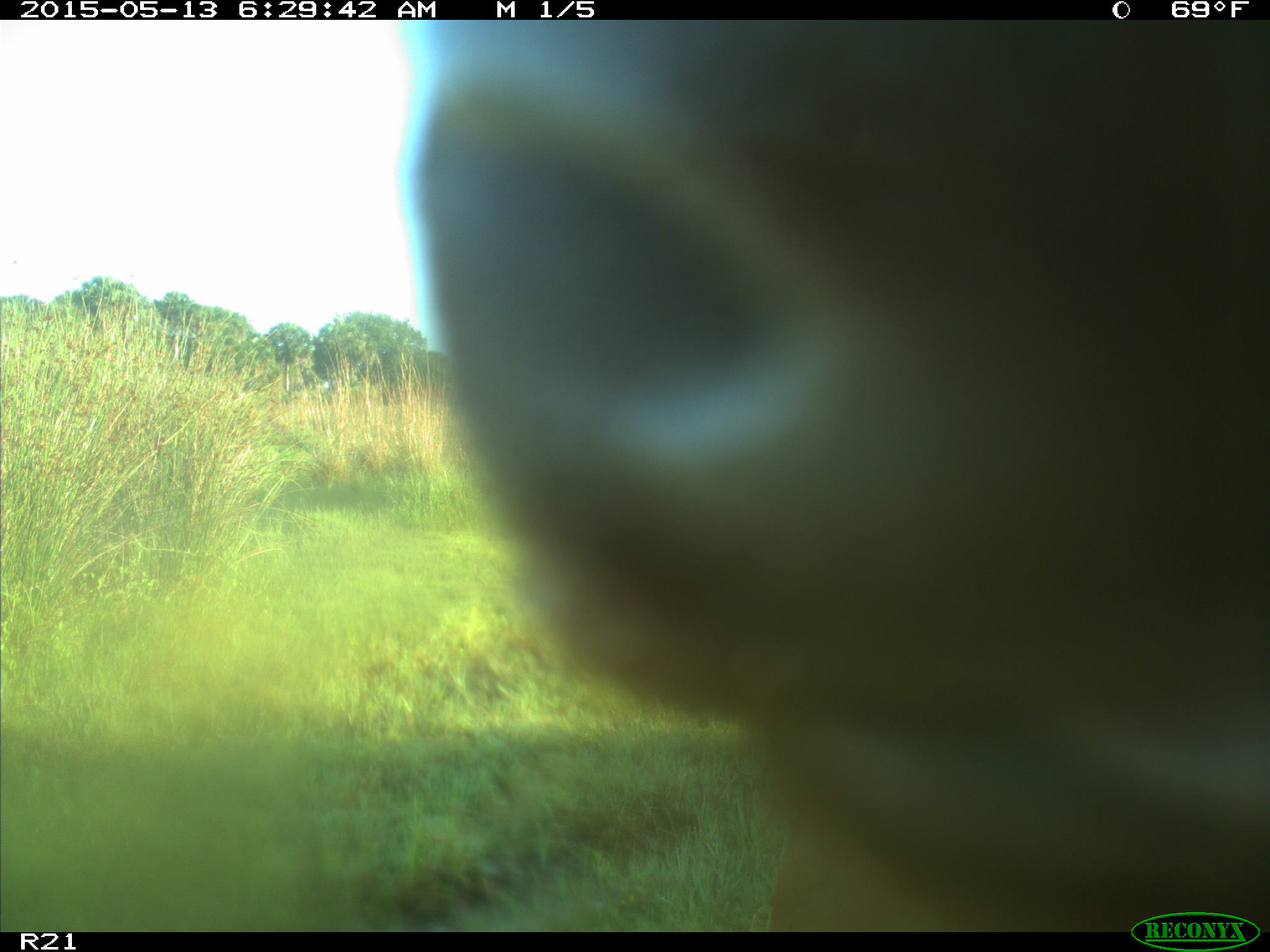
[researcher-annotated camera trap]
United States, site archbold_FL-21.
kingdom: Animalia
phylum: Chordata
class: Mammalia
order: Artiodactyla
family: Bovidae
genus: Bos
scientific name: Bos taurus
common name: domestic cow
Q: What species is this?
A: Bos taurus (domestic cow).